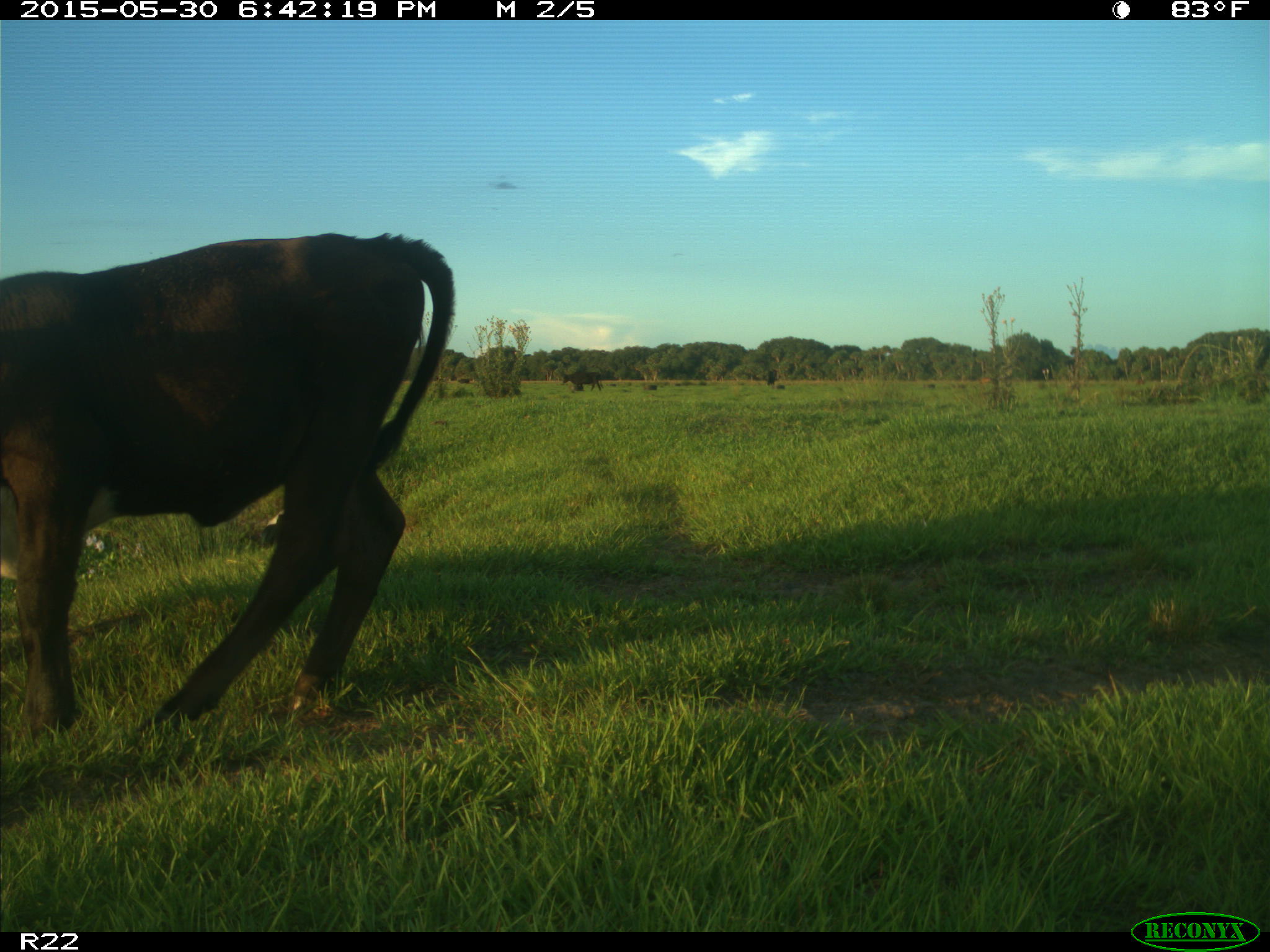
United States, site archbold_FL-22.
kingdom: Animalia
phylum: Chordata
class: Mammalia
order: Artiodactyla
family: Bovidae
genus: Bos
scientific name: Bos taurus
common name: domestic cow